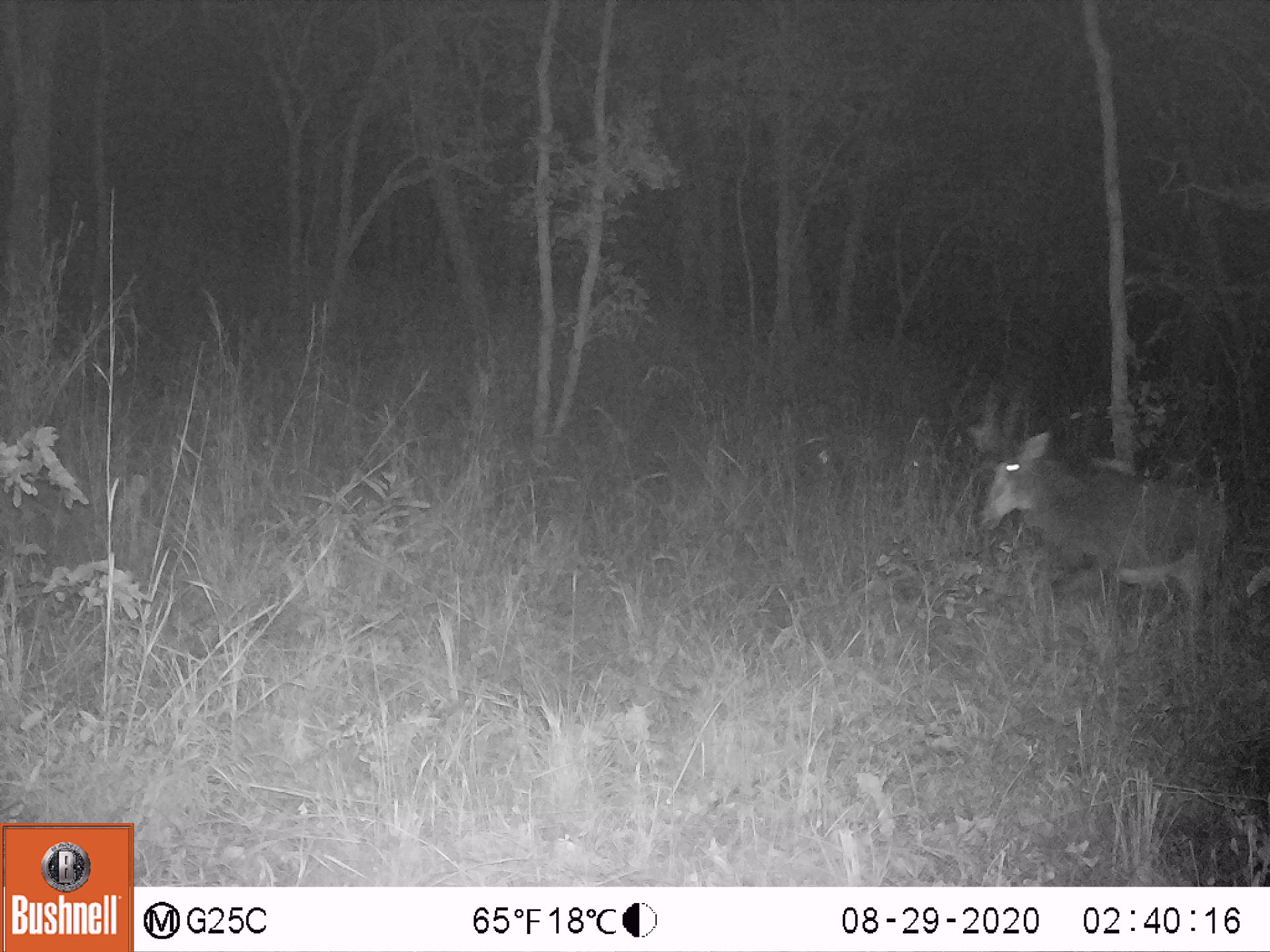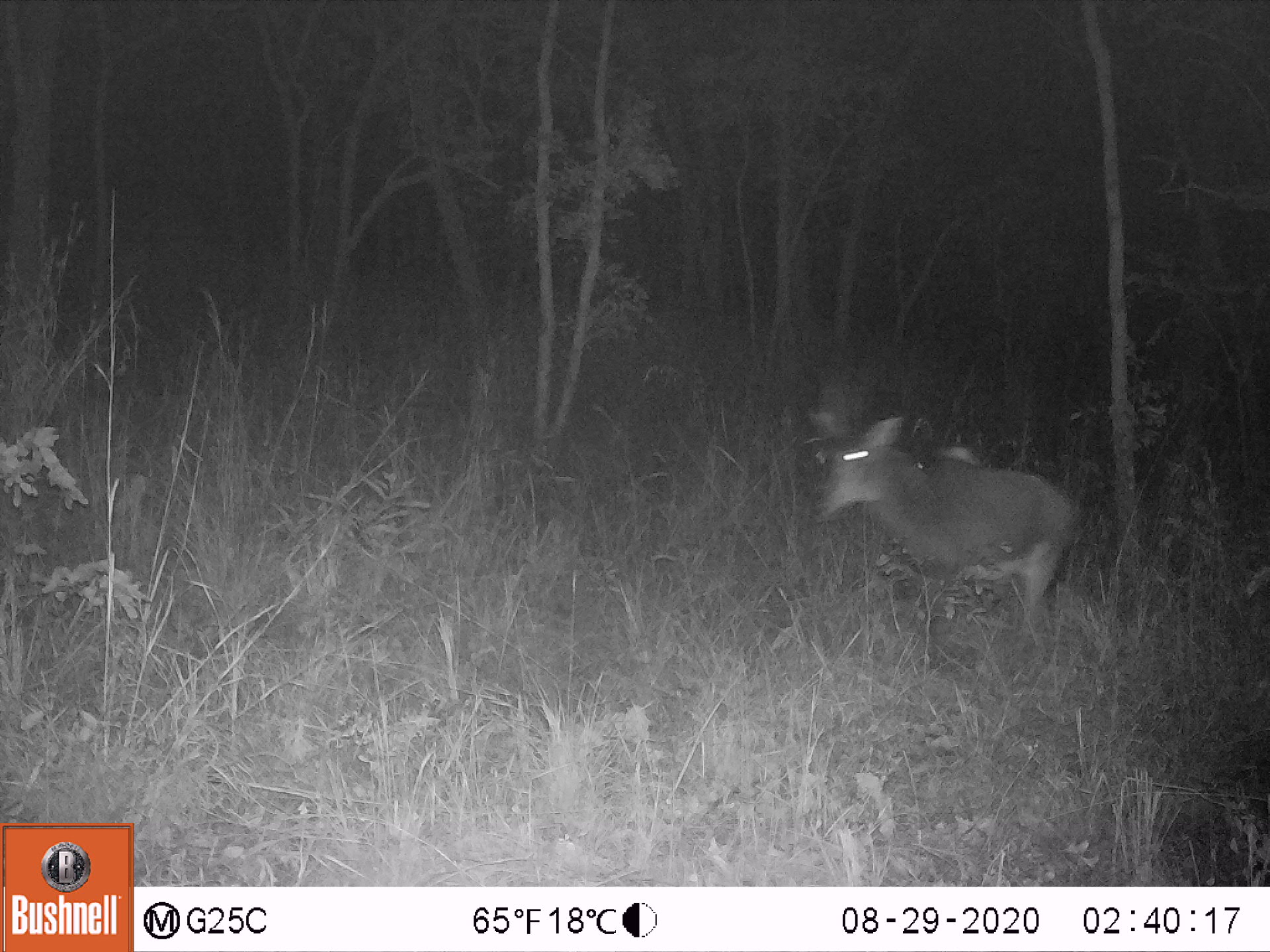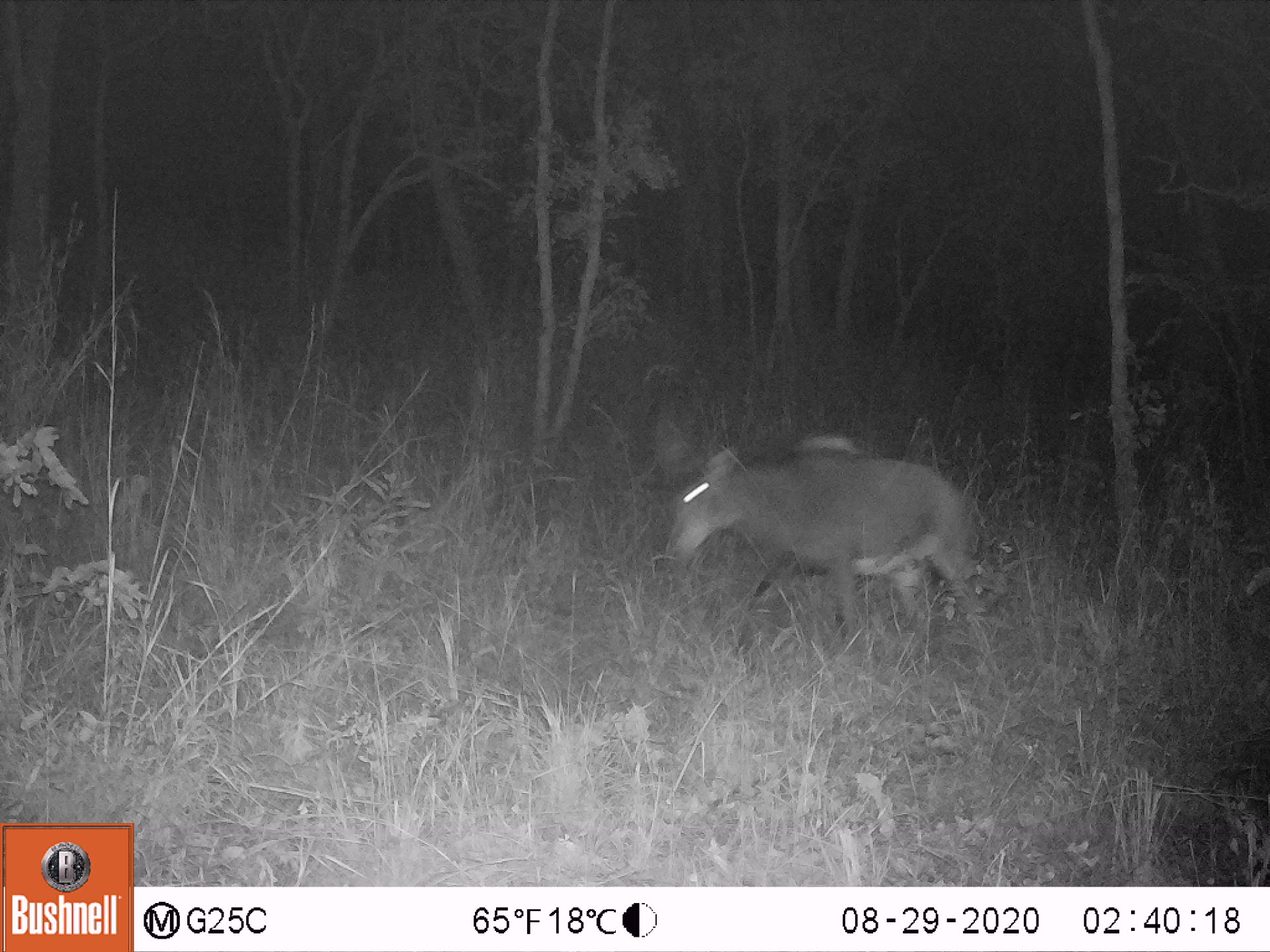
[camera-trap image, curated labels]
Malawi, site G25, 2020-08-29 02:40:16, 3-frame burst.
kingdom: Animalia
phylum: Chordata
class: Mammalia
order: Artiodactyla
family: Bovidae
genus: Hippotragus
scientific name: Hippotragus niger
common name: sable antelope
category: sable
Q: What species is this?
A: Sable (sable antelope) (Hippotragus niger).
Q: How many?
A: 1.